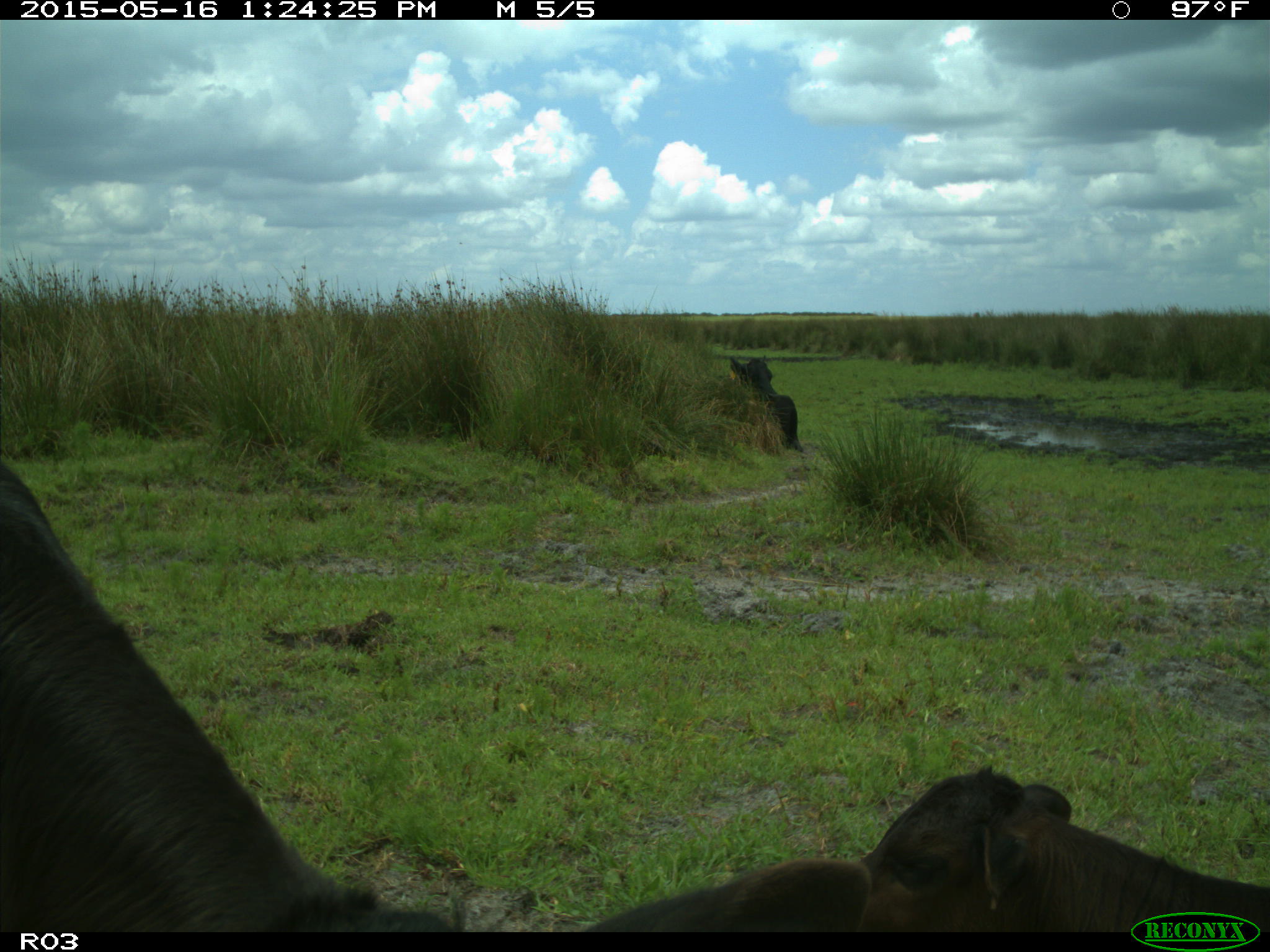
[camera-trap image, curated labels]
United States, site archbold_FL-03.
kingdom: Animalia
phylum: Chordata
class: Mammalia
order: Artiodactyla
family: Bovidae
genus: Bos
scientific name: Bos taurus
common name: domestic cow